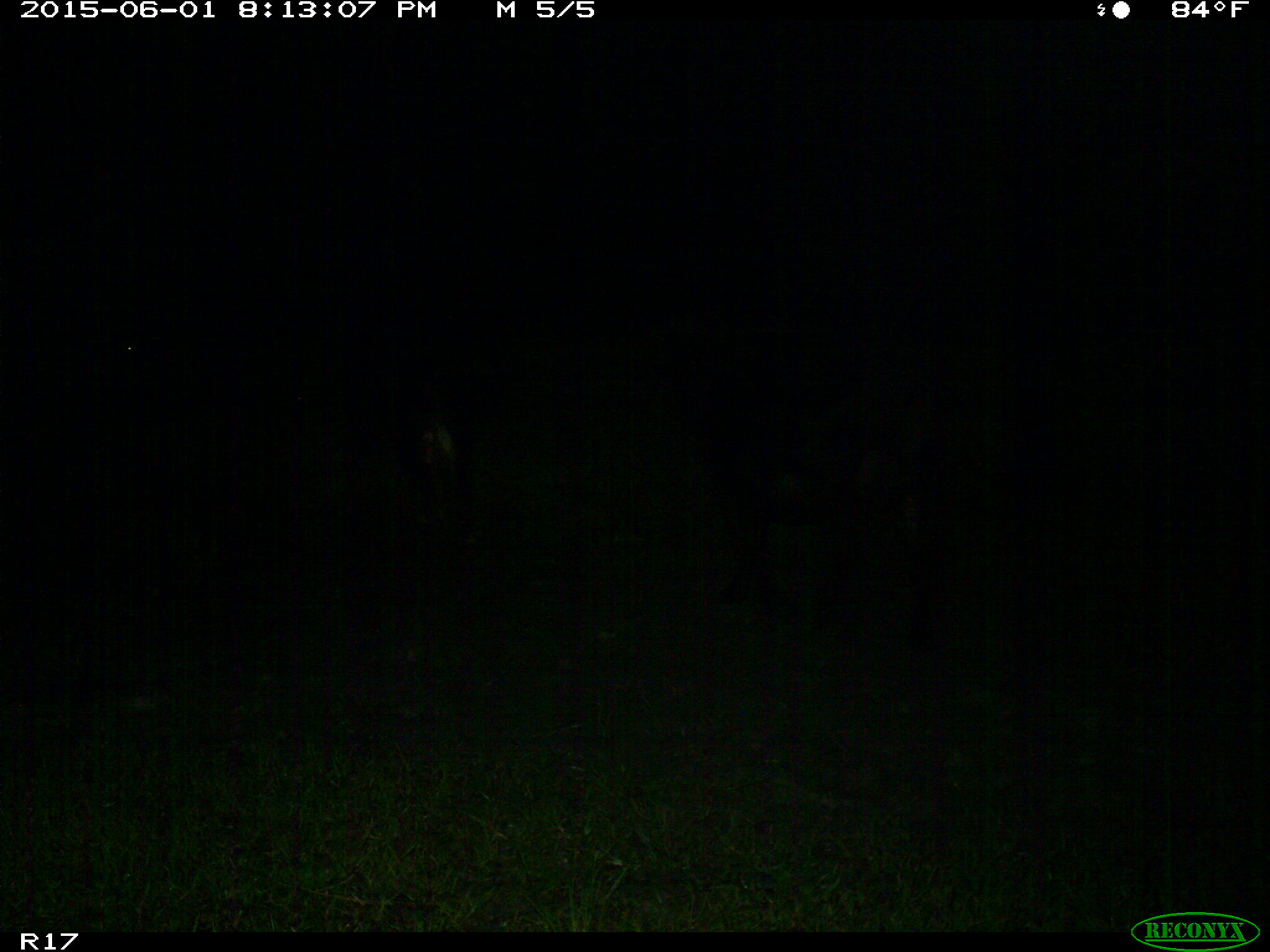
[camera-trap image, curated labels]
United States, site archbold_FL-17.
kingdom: Animalia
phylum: Chordata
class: Mammalia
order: Artiodactyla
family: Bovidae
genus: Bos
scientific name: Bos taurus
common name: domestic cow